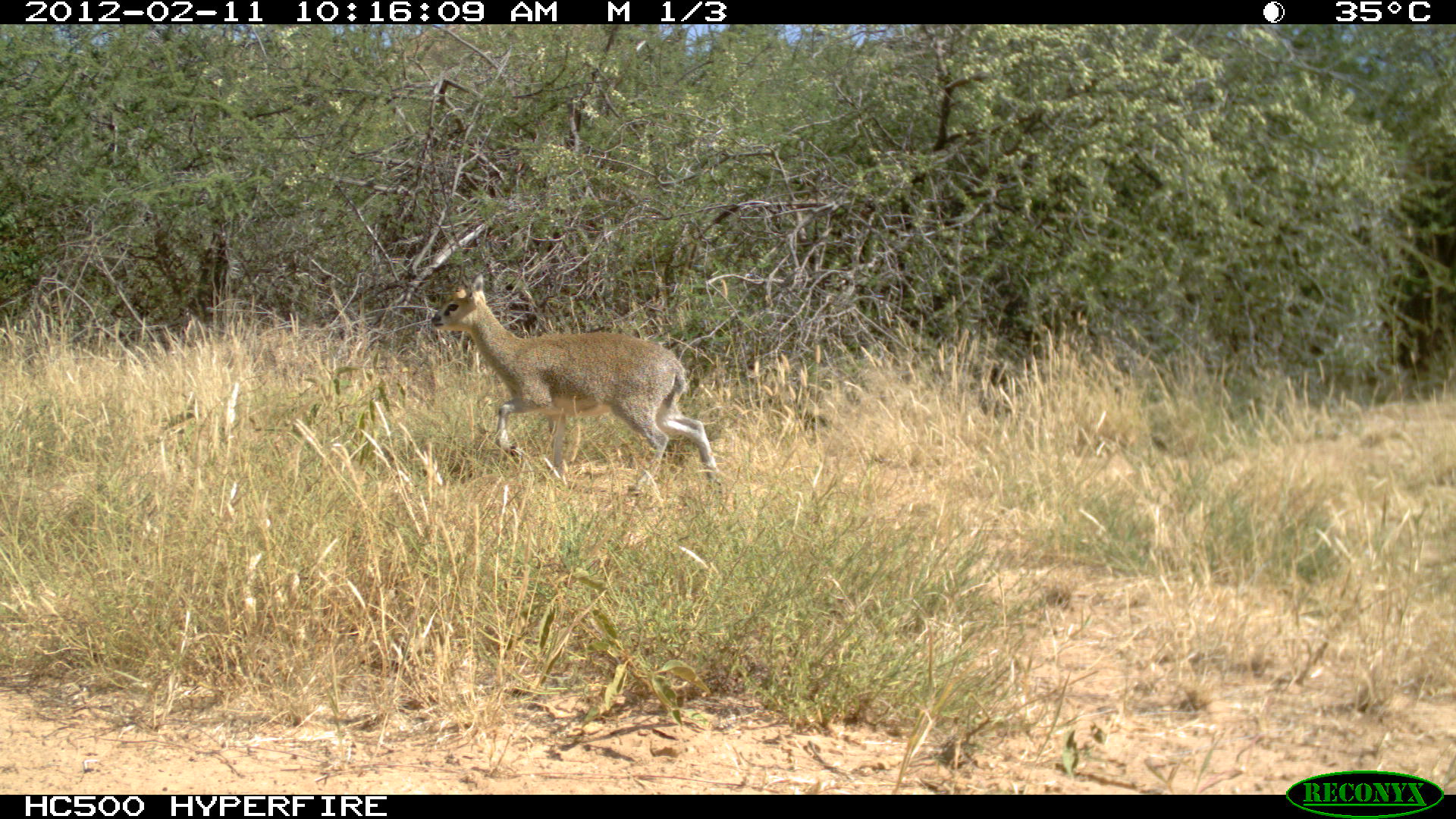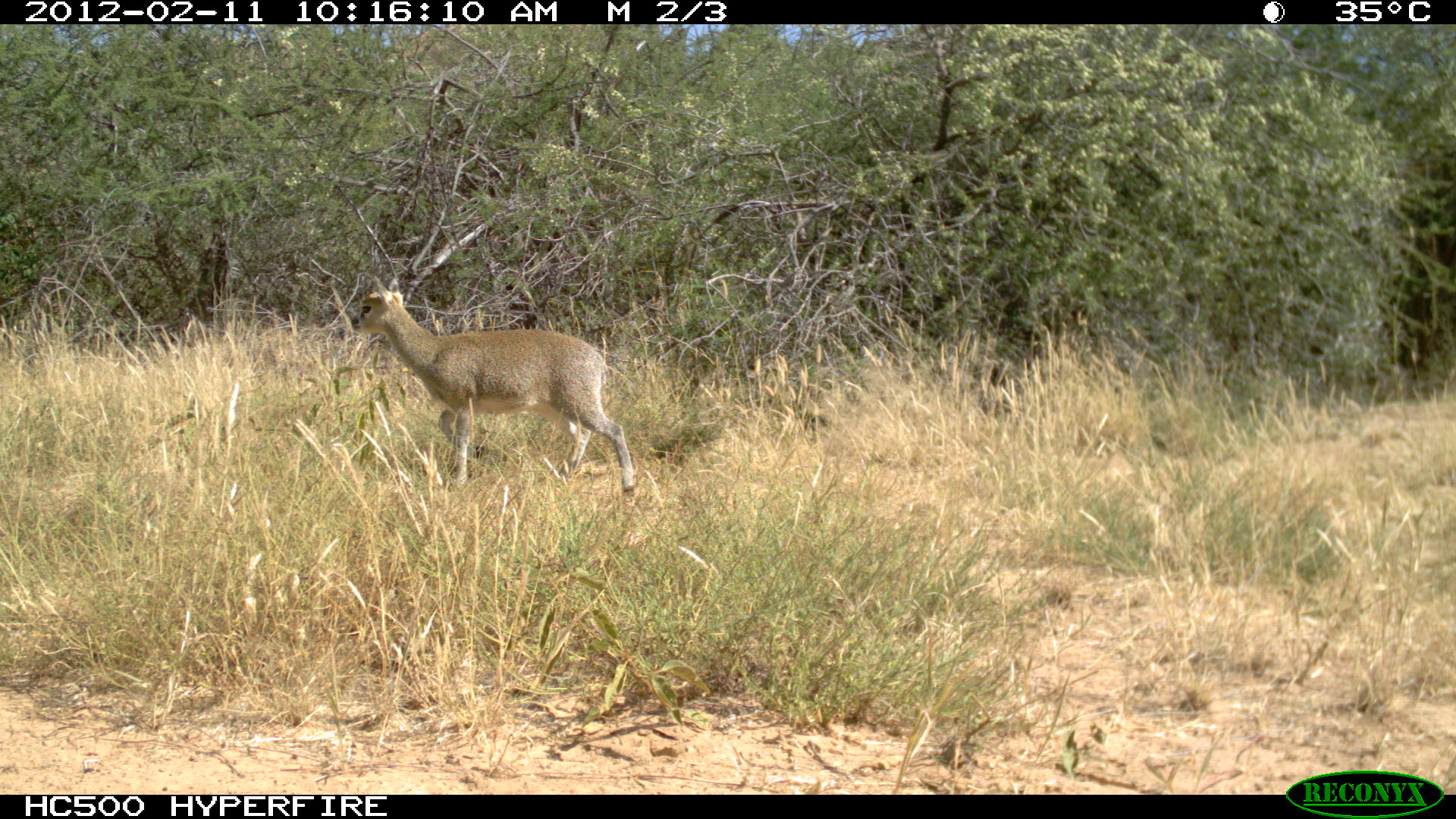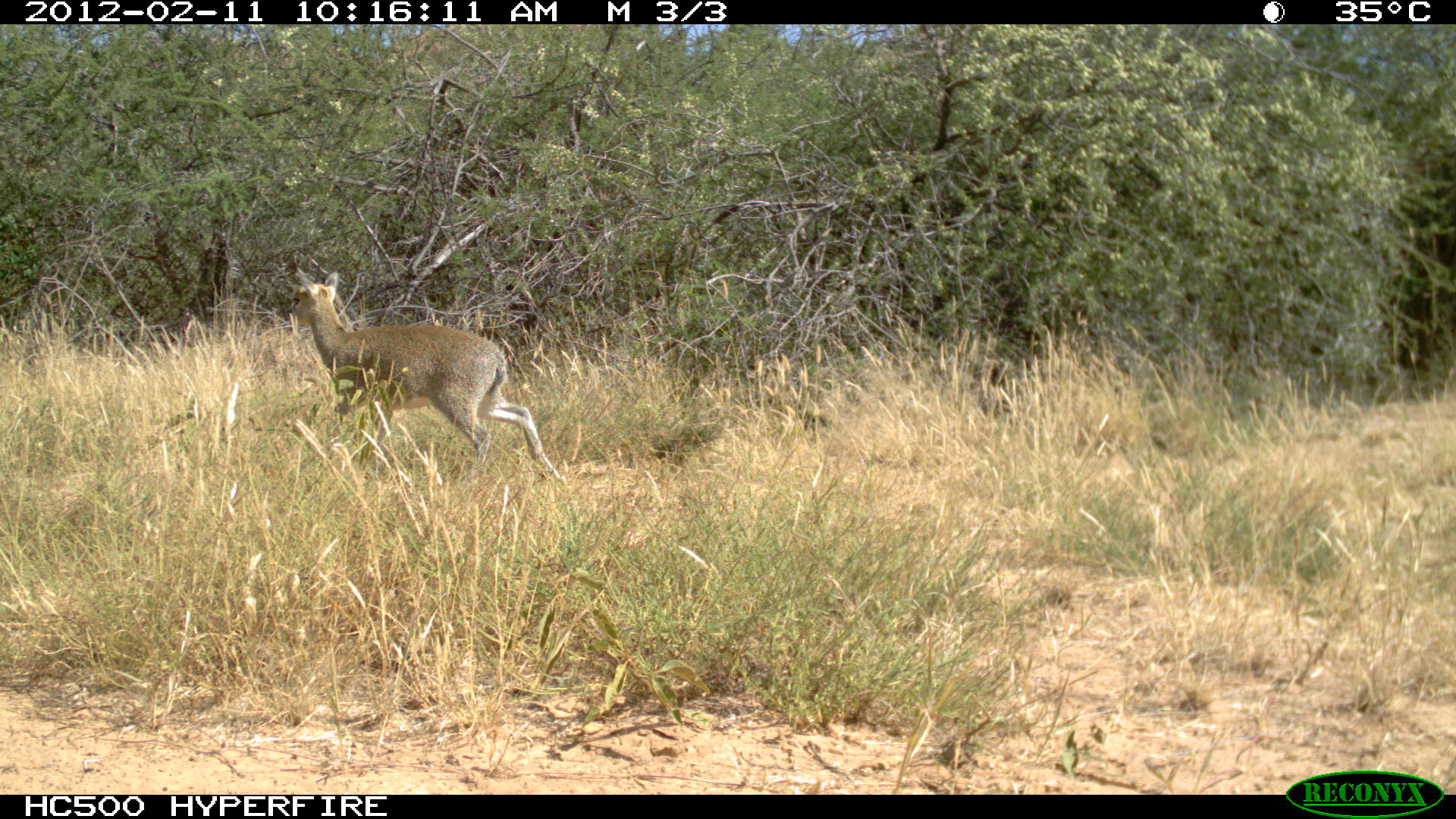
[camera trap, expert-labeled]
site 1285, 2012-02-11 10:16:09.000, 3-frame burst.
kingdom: Animalia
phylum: Chordata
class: Mammalia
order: Artiodactyla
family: Bovidae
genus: Sylvicapra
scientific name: Sylvicapra grimmia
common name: bush duiker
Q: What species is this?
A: Sylvicapra grimmia (bush duiker).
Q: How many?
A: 1.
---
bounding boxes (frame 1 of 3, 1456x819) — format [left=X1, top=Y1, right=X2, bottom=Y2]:
sylvicapra grimmia: [left=428, top=271, right=721, bottom=490]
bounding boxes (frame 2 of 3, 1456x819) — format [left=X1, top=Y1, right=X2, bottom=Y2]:
sylvicapra grimmia: [left=348, top=274, right=636, bottom=494]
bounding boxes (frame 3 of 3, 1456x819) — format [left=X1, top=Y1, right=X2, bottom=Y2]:
sylvicapra grimmia: [left=285, top=265, right=563, bottom=481]